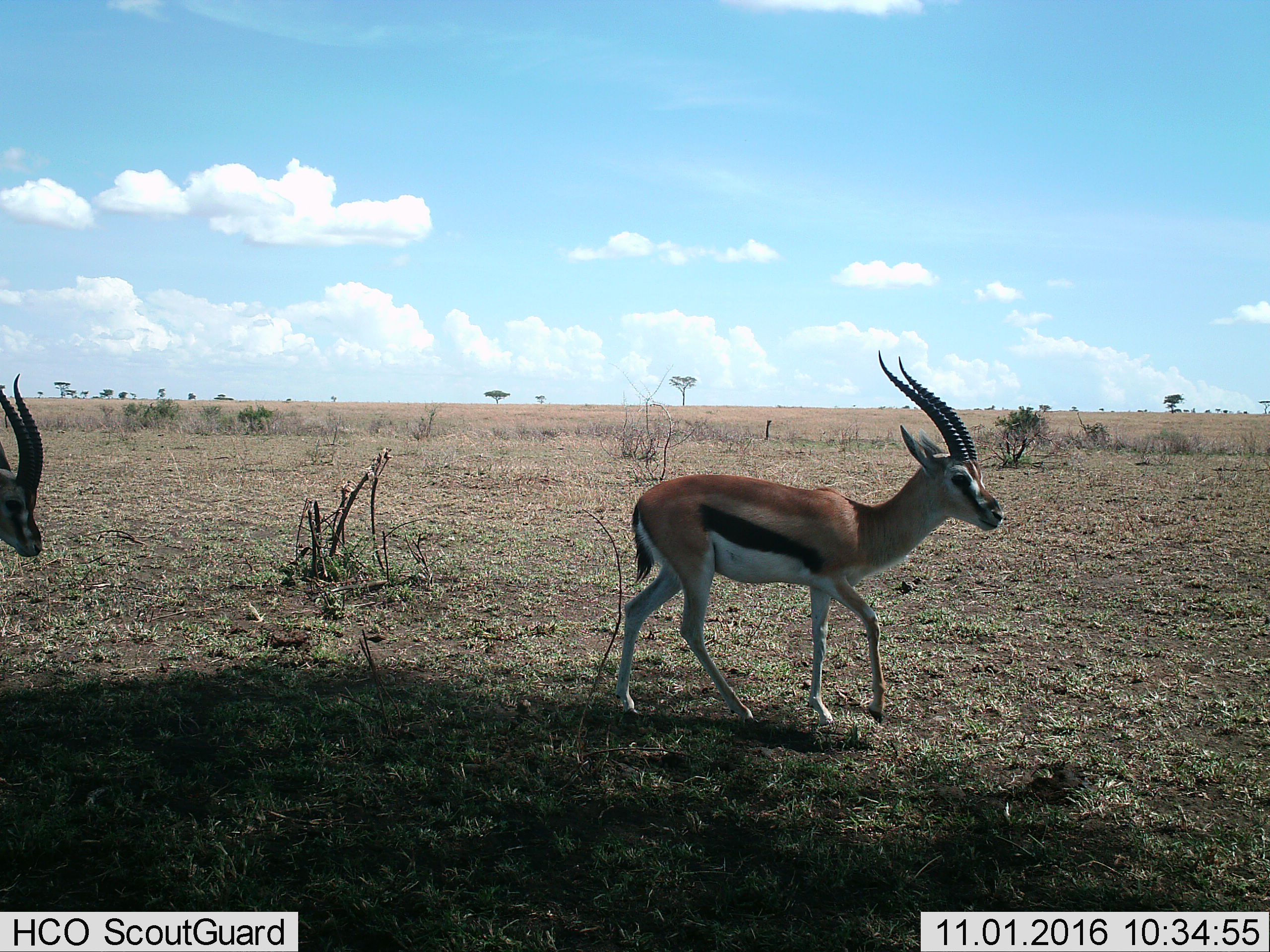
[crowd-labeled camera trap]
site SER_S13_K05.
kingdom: Animalia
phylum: Chordata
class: Mammalia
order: Artiodactyla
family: Bovidae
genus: Eudorcas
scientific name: Eudorcas thomsonii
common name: thomson's gazelle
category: gazellethomsons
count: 2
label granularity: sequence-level